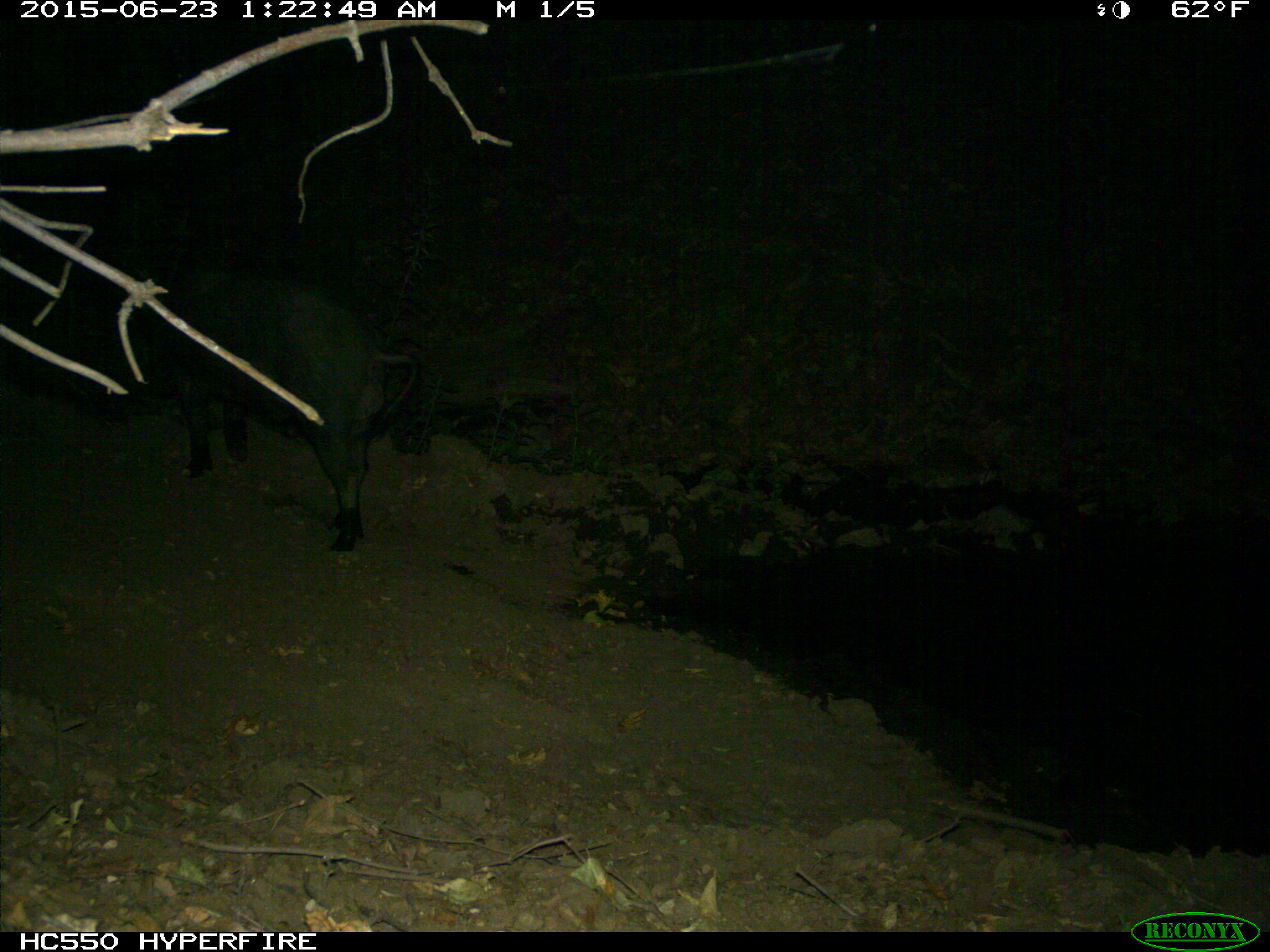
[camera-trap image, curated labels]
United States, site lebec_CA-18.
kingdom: Animalia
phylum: Chordata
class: Mammalia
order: Artiodactyla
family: Suidae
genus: Sus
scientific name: Sus scrofa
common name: wild boar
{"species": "Sus scrofa (wild boar)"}